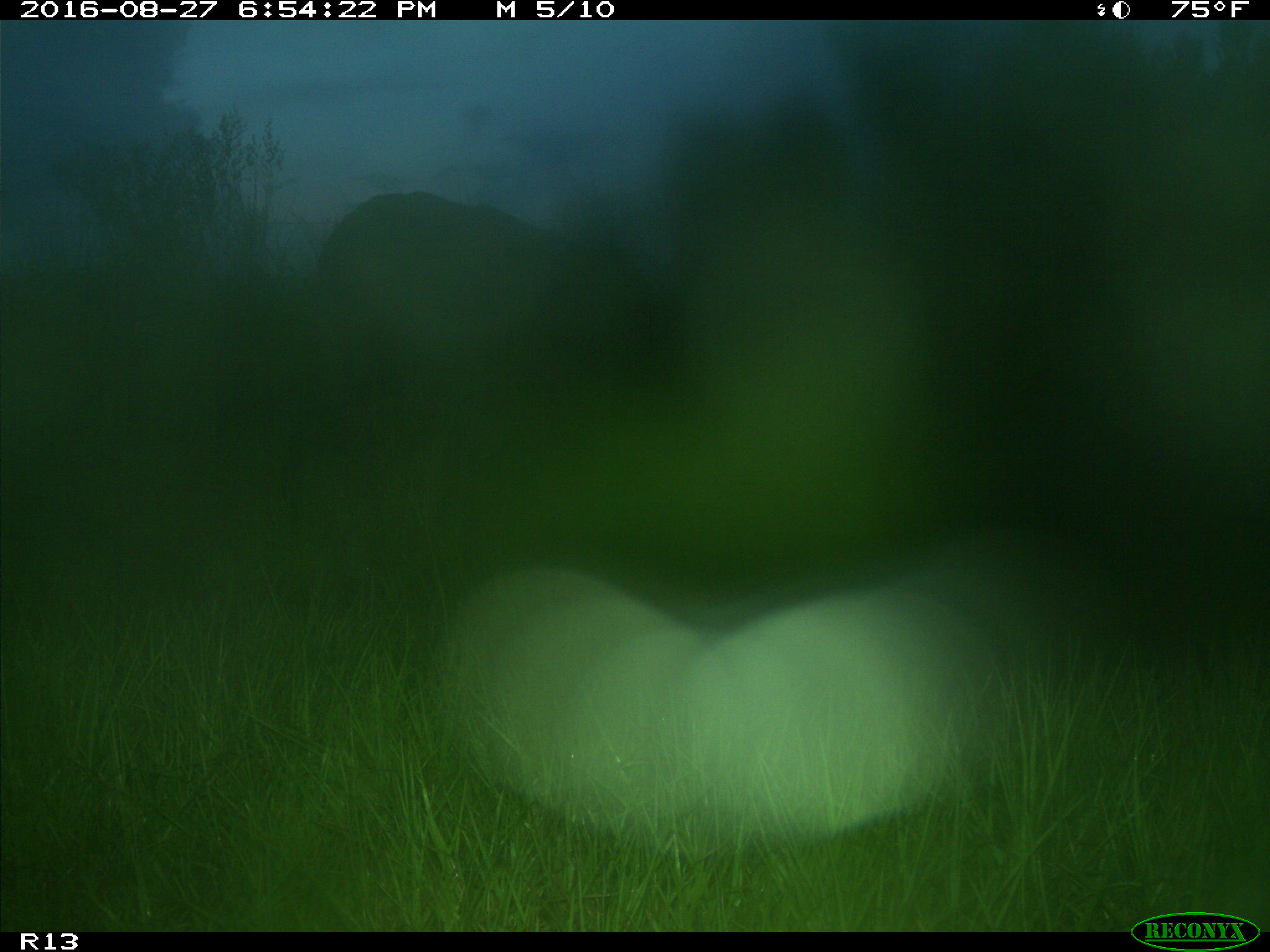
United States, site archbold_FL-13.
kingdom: Animalia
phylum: Chordata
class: Mammalia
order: Artiodactyla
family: Bovidae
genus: Bos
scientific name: Bos taurus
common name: domestic cow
Bos taurus (domestic cow).